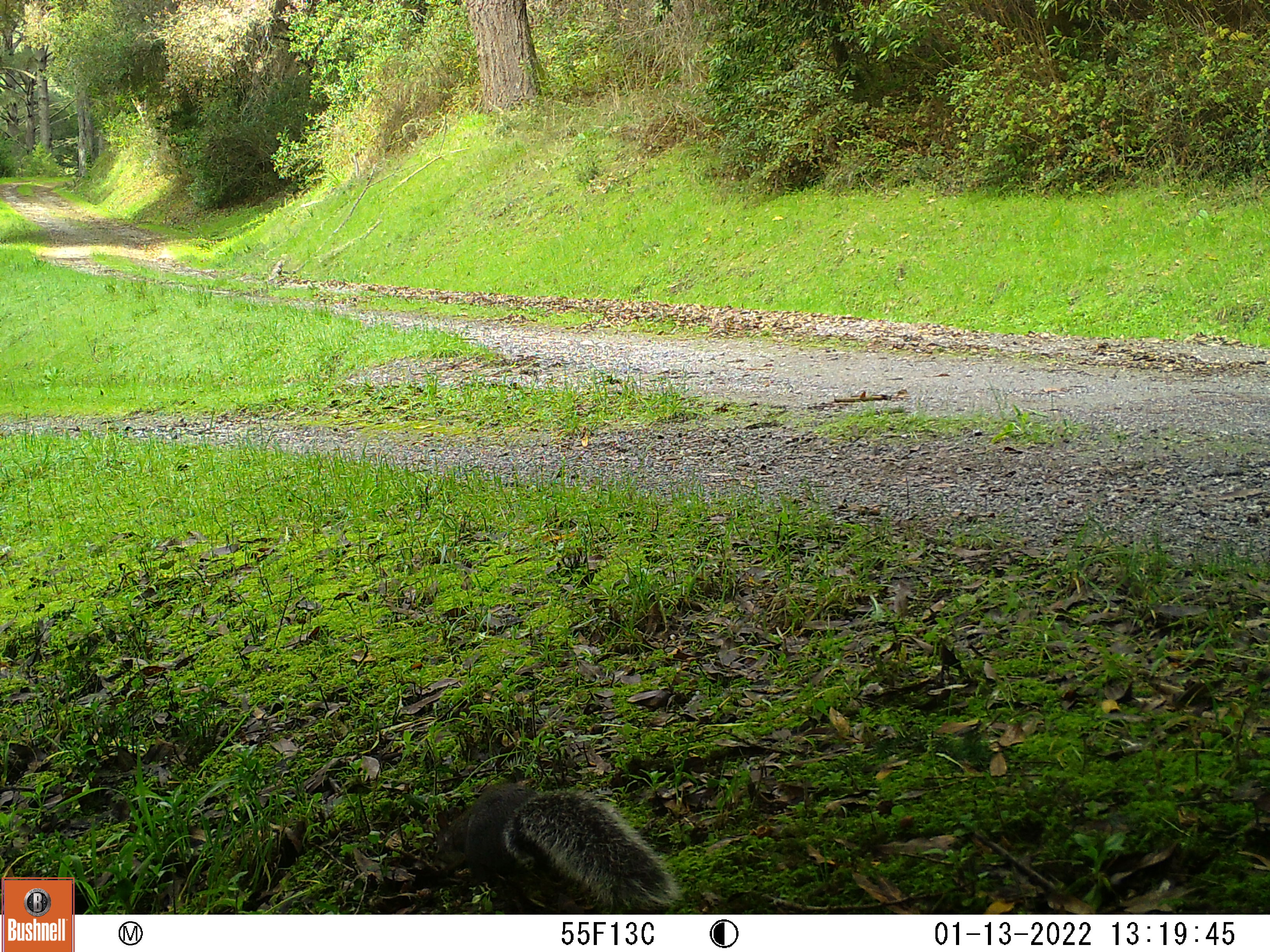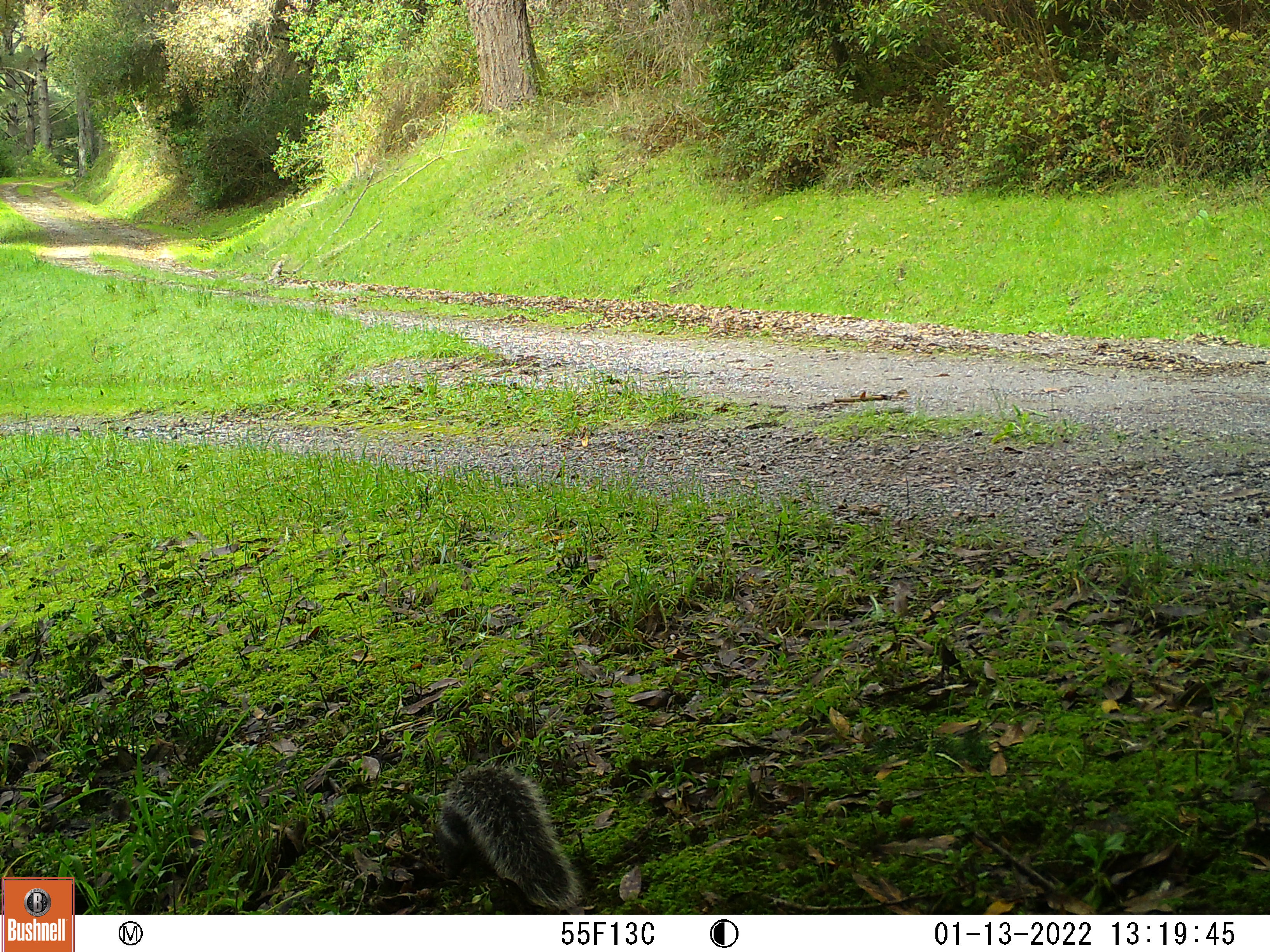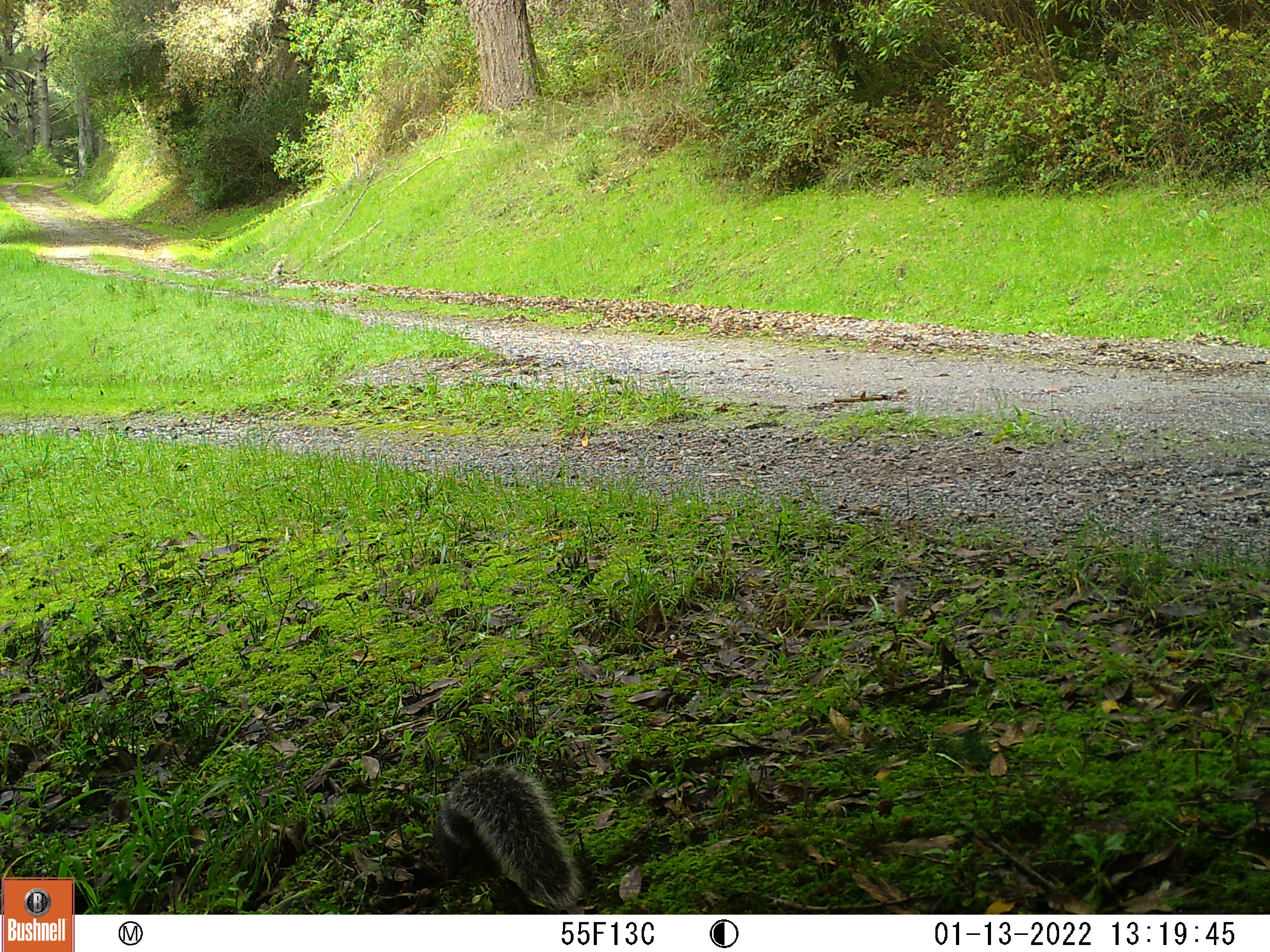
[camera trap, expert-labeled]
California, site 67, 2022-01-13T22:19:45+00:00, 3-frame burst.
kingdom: Animalia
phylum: Chordata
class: Mammalia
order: Rodentia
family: Sciuridae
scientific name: Sciuridae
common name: squirrel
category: unknown squirrel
Unknown squirrel (squirrel) (Sciuridae).